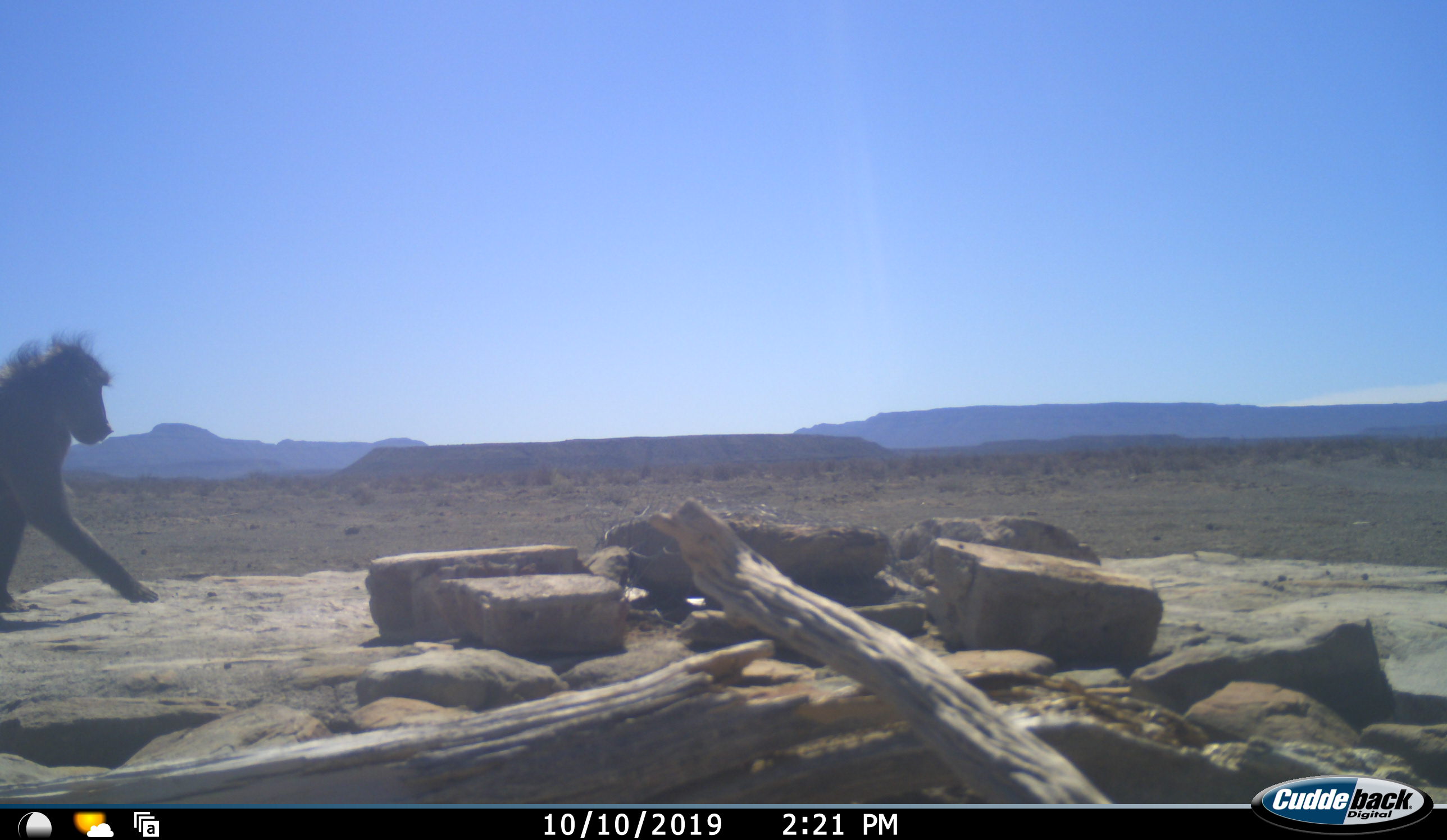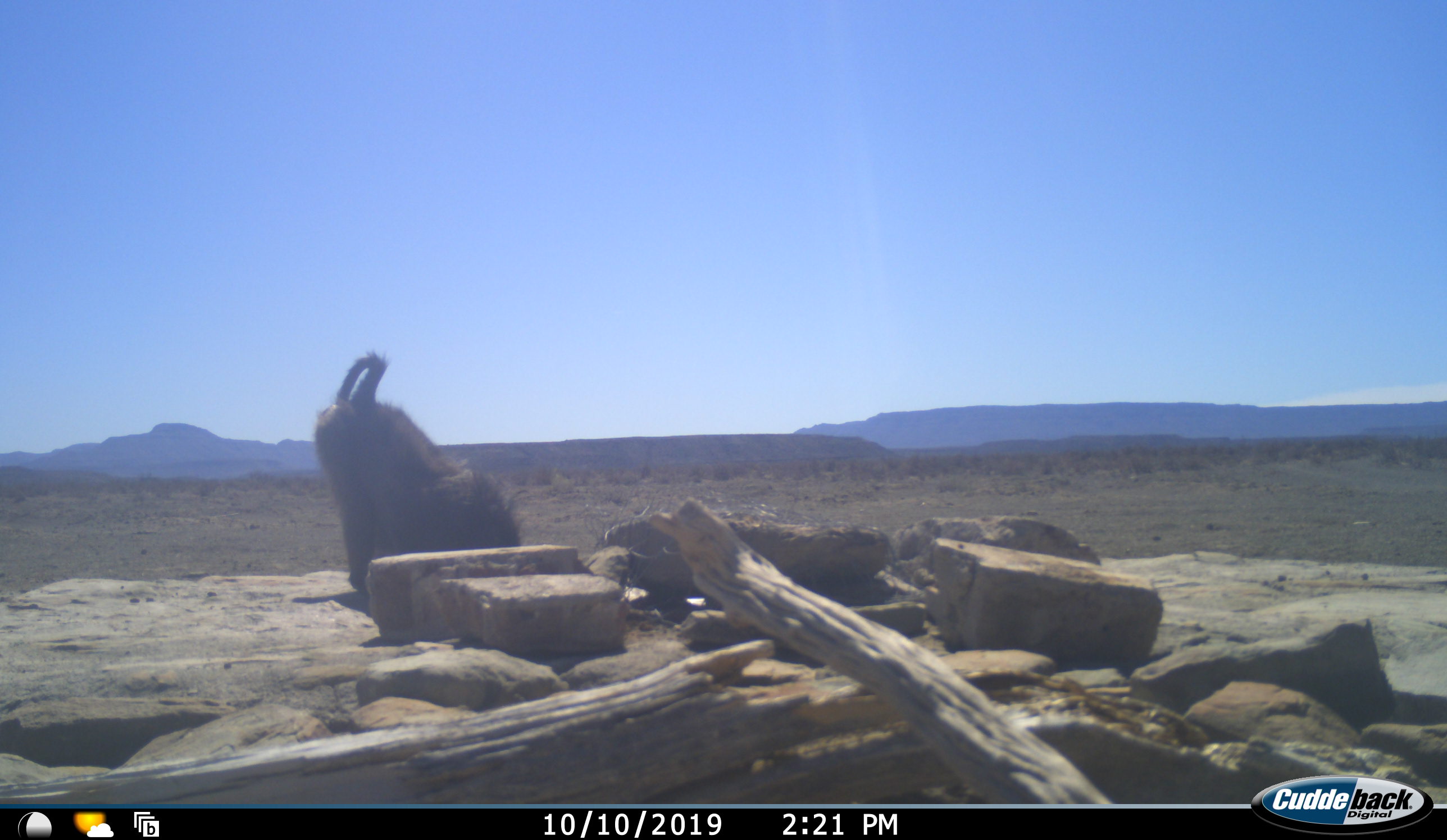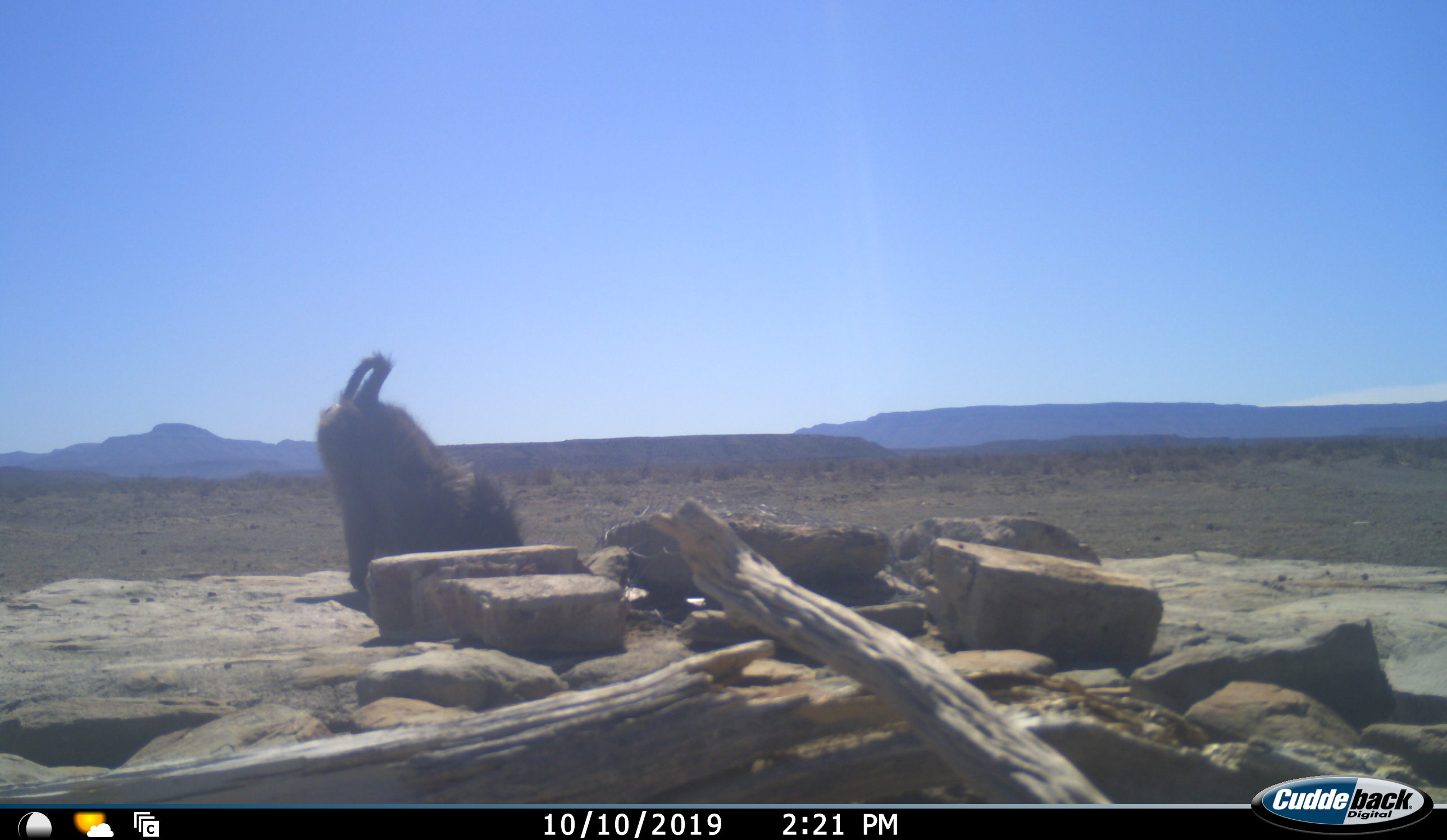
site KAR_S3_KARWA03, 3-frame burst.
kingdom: Animalia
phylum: Chordata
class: Mammalia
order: Primates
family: Cercopithecidae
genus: Papio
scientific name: Papio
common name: baboon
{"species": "baboon (Papio)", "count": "1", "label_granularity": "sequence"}